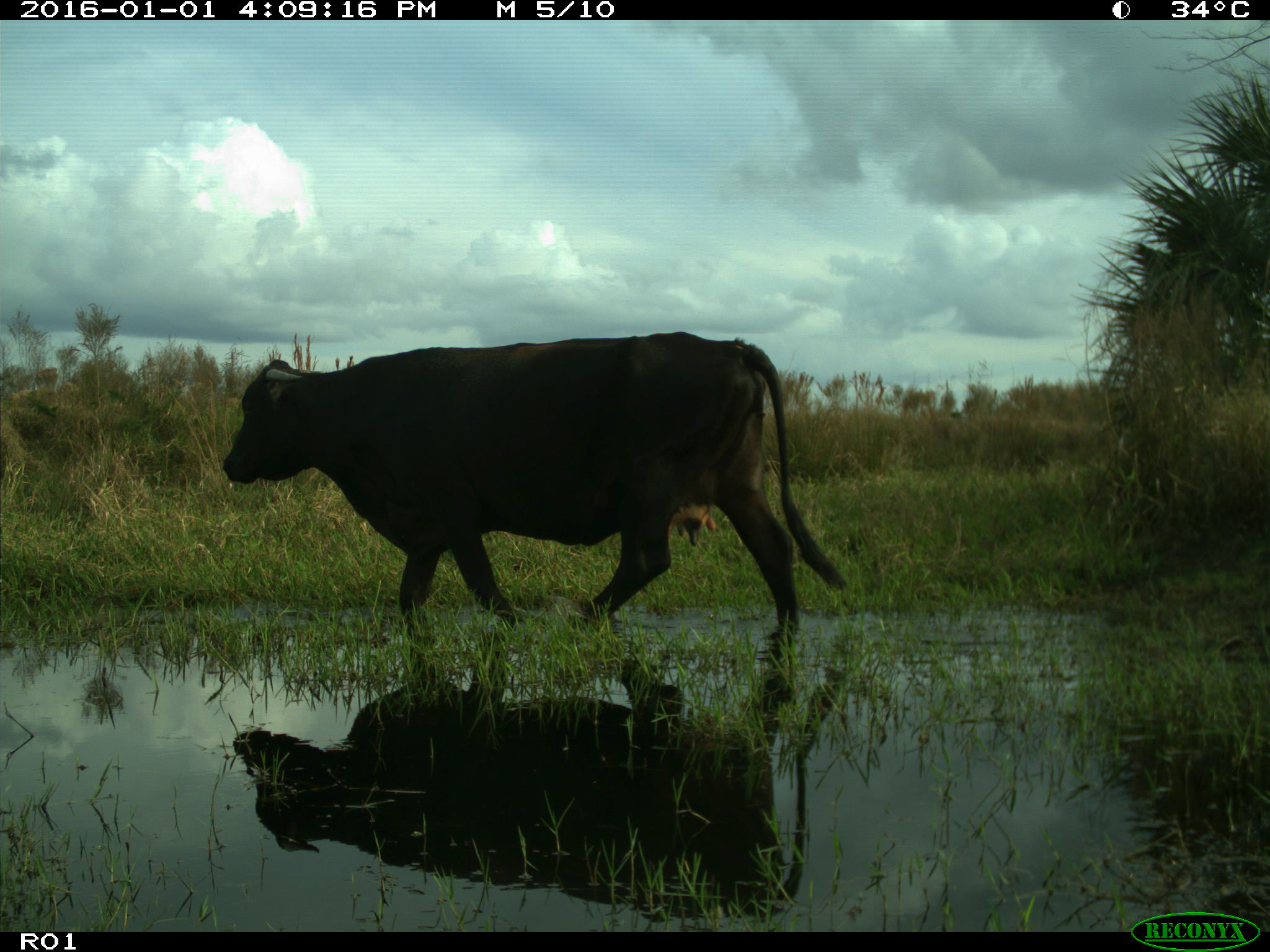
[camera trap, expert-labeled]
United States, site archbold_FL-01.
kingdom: Animalia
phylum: Chordata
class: Mammalia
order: Artiodactyla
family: Bovidae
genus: Bos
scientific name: Bos taurus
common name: domestic cow